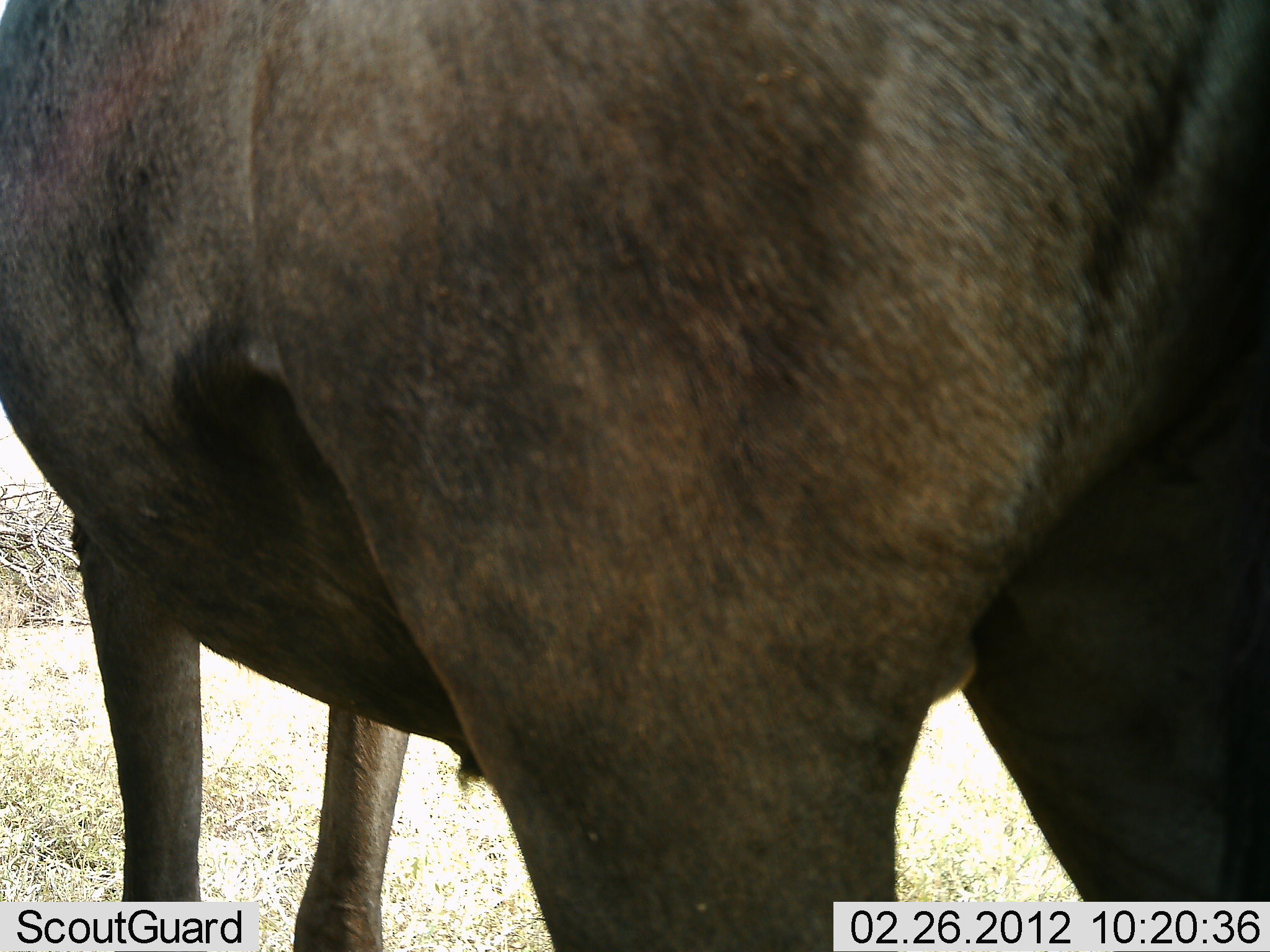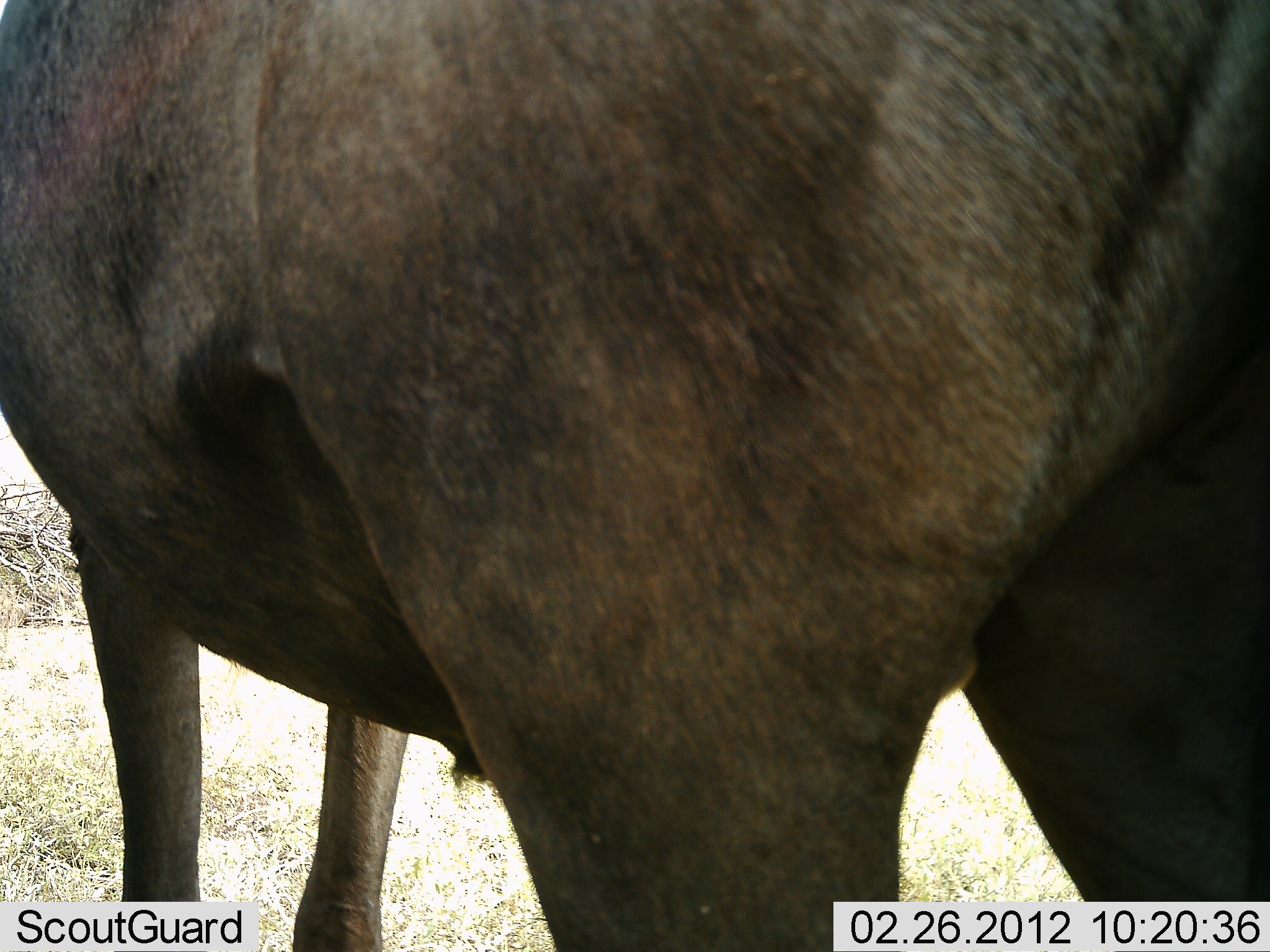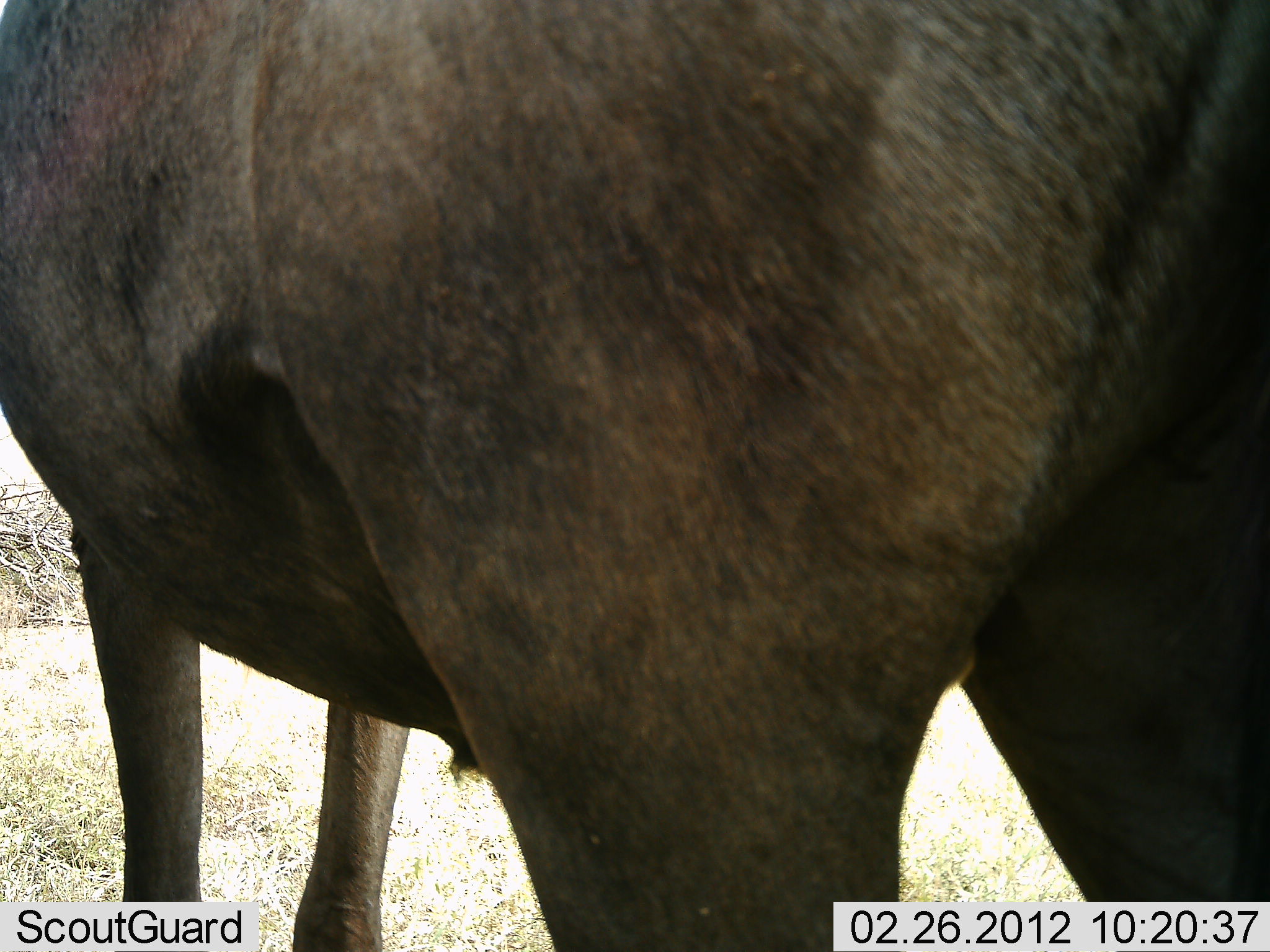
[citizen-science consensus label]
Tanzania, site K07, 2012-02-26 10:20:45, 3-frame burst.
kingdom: Animalia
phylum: Chordata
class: Mammalia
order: Artiodactyla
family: Bovidae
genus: Connochaetes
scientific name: Connochaetes taurinus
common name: blue wildebeest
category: wildebeest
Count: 1.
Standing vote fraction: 100%.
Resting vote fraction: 0%.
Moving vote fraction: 0%.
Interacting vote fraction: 0%.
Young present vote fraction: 0%.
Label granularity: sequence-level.